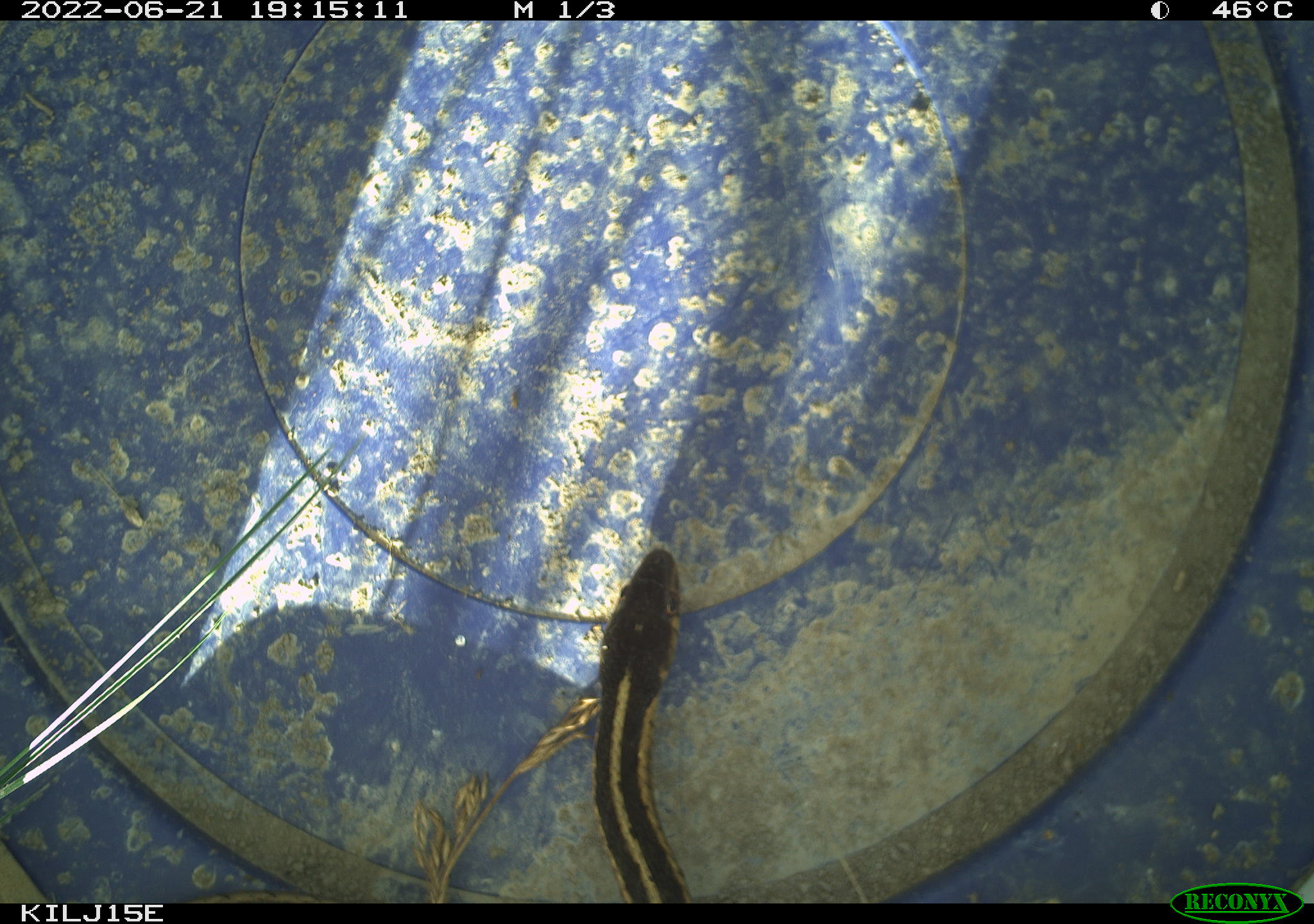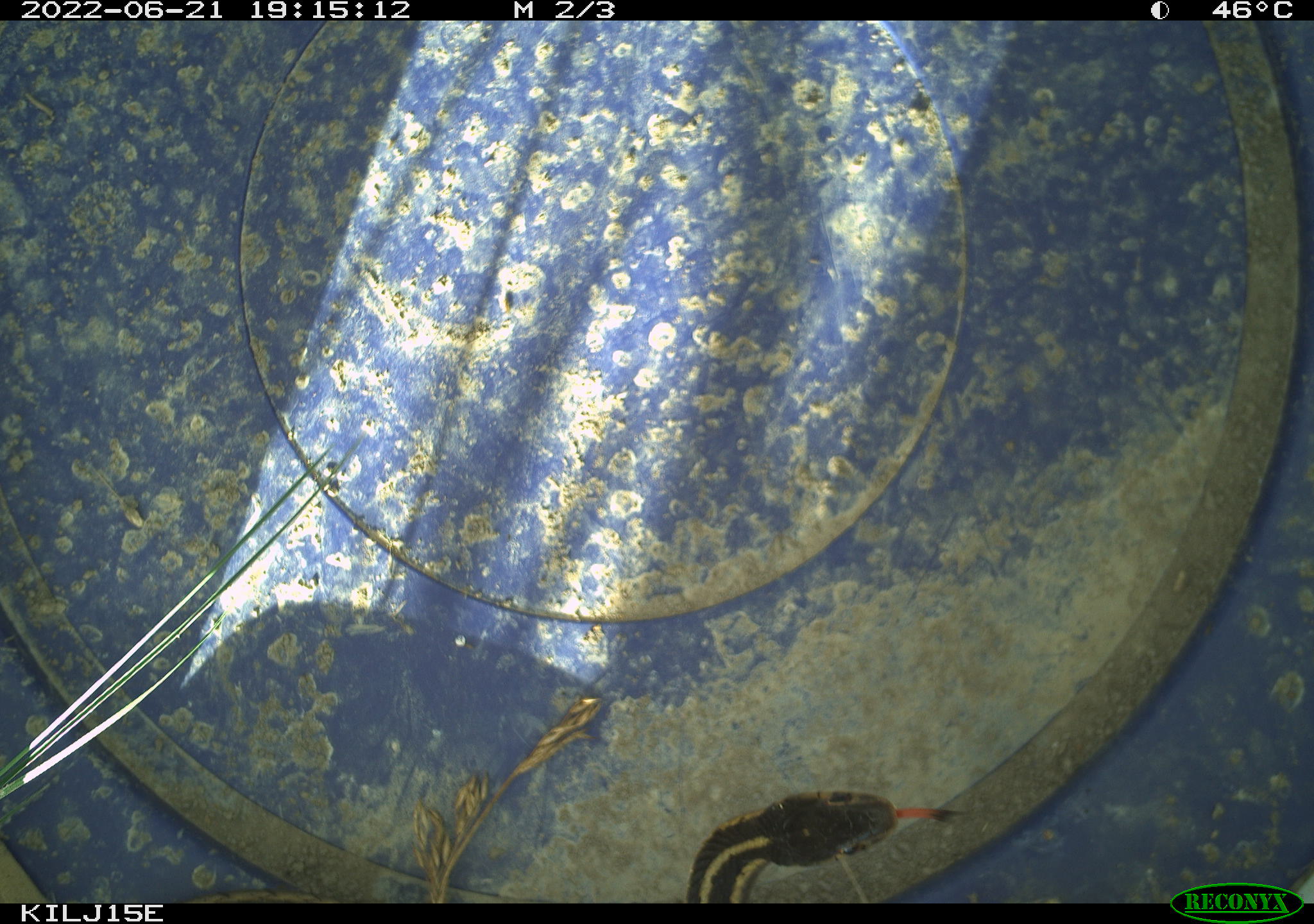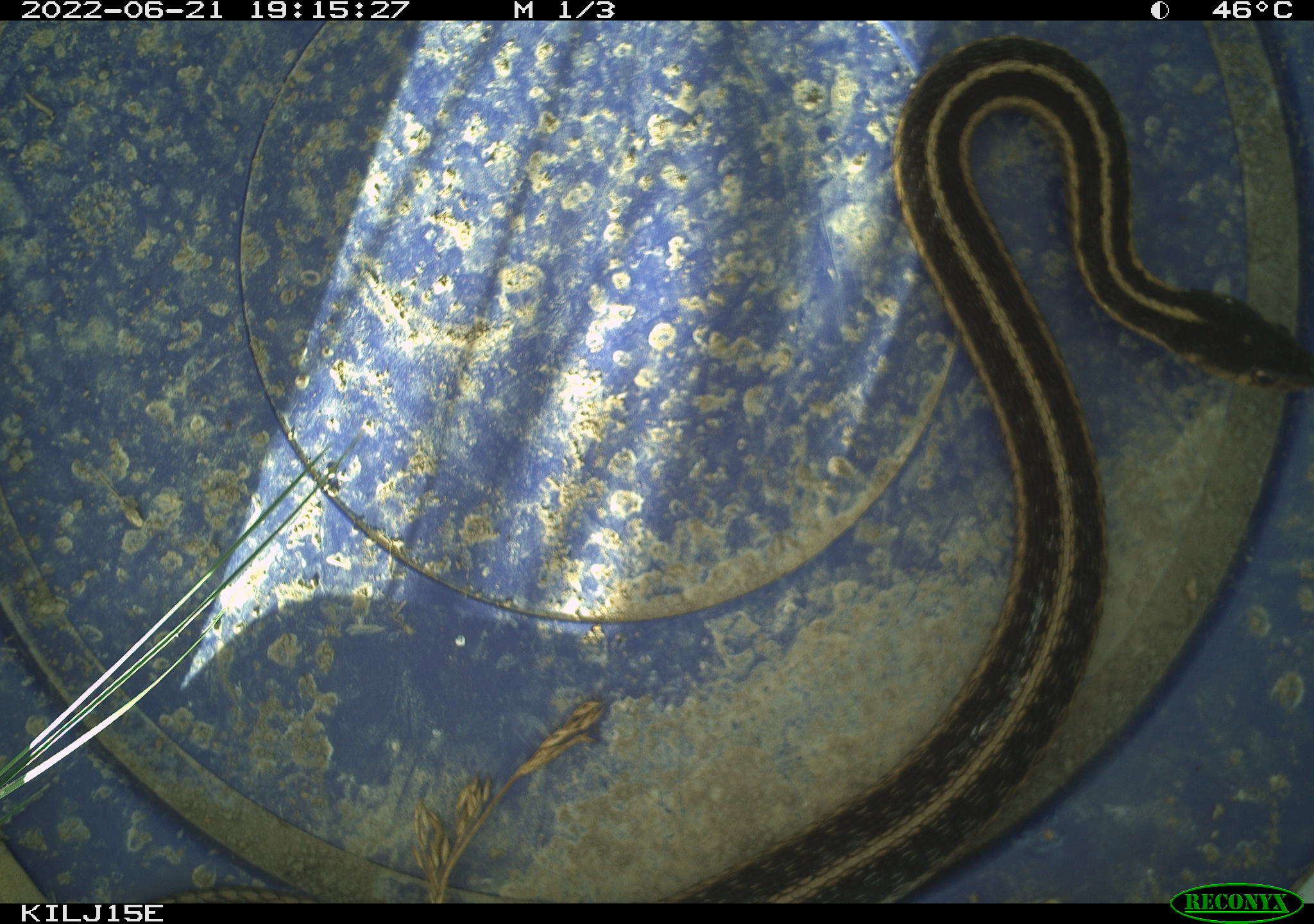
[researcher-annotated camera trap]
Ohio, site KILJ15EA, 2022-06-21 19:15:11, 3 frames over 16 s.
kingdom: Animalia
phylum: Chordata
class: Reptilia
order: Squamata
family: Colubridae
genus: Thamnophis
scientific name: Thamnophis sirtalis sirtalis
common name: eastern gartersnake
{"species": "eastern gartersnake (Thamnophis sirtalis sirtalis)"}